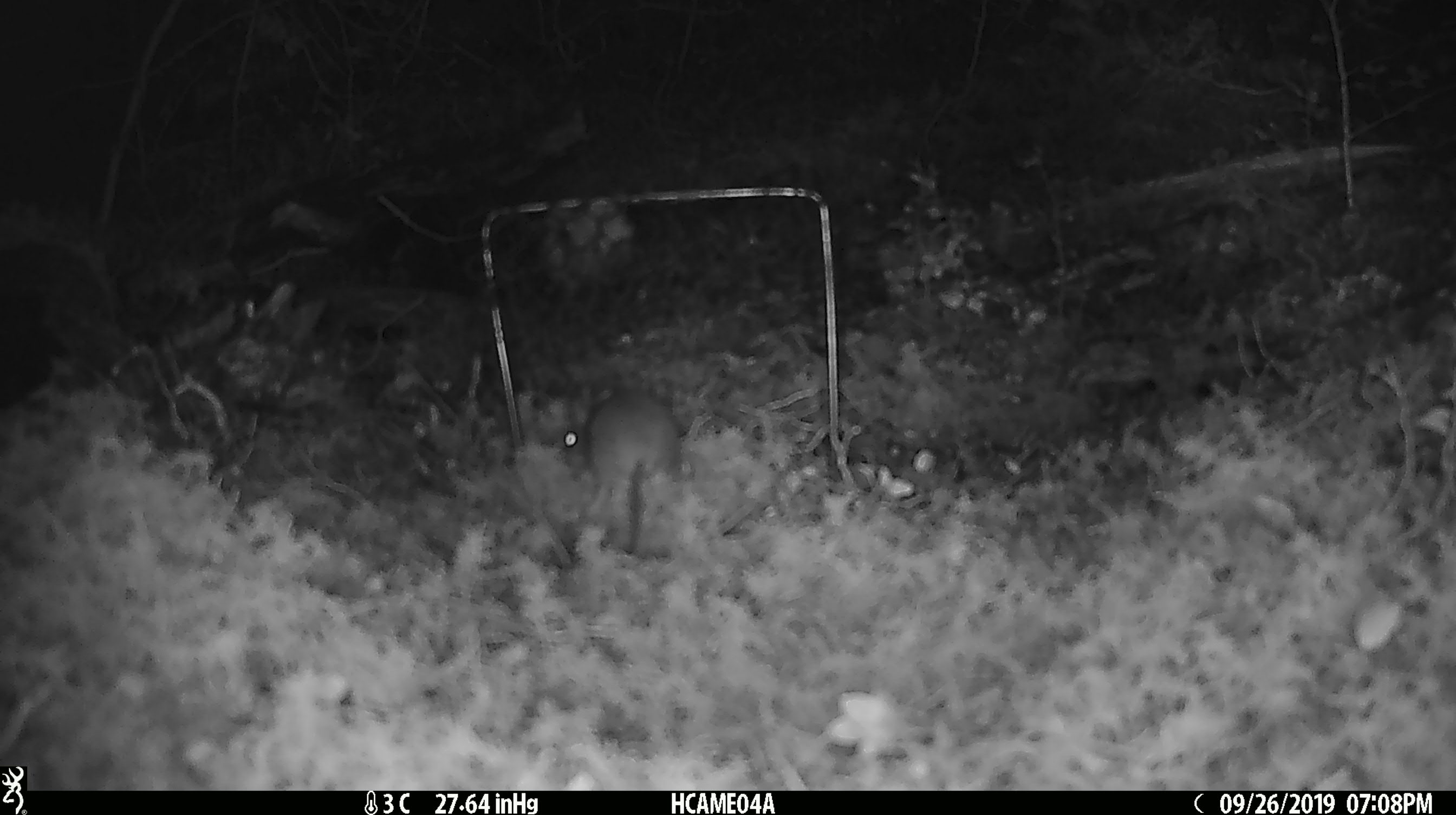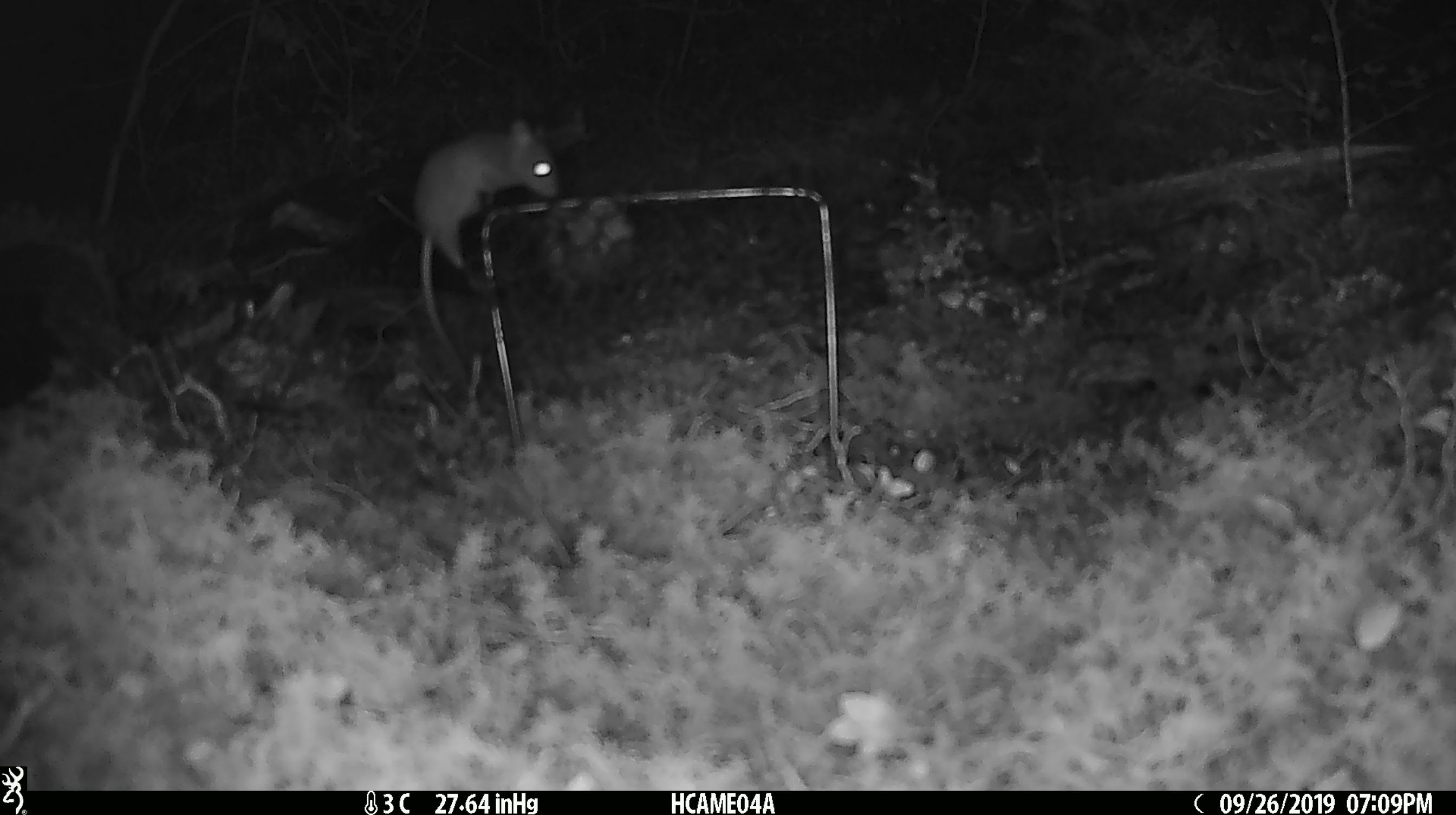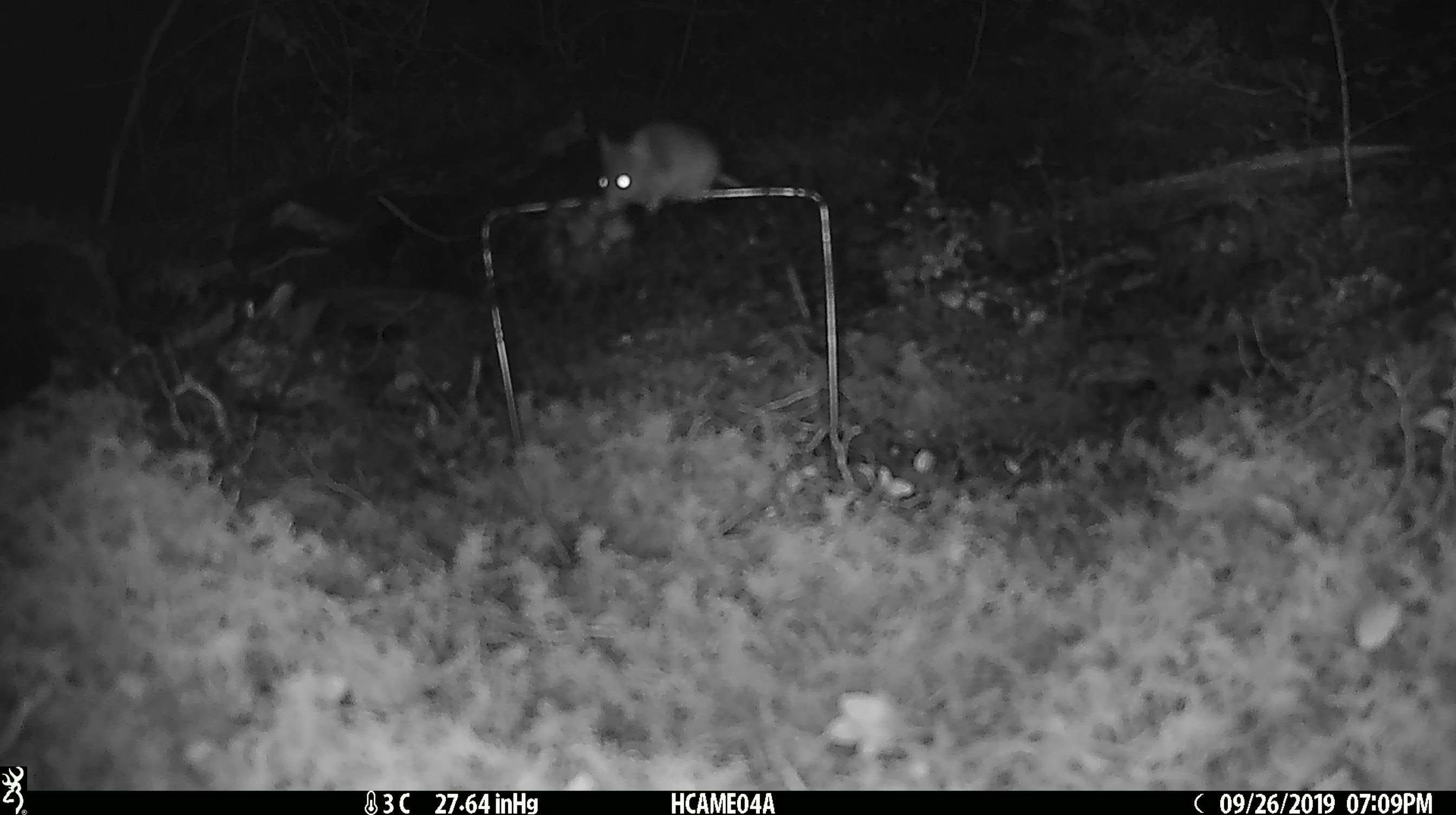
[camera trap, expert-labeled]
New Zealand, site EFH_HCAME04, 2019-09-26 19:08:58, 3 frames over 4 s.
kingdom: Animalia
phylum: Chordata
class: Mammalia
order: Rodentia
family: Muridae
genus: Mus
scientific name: Mus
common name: mouse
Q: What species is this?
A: Mouse (Mus).